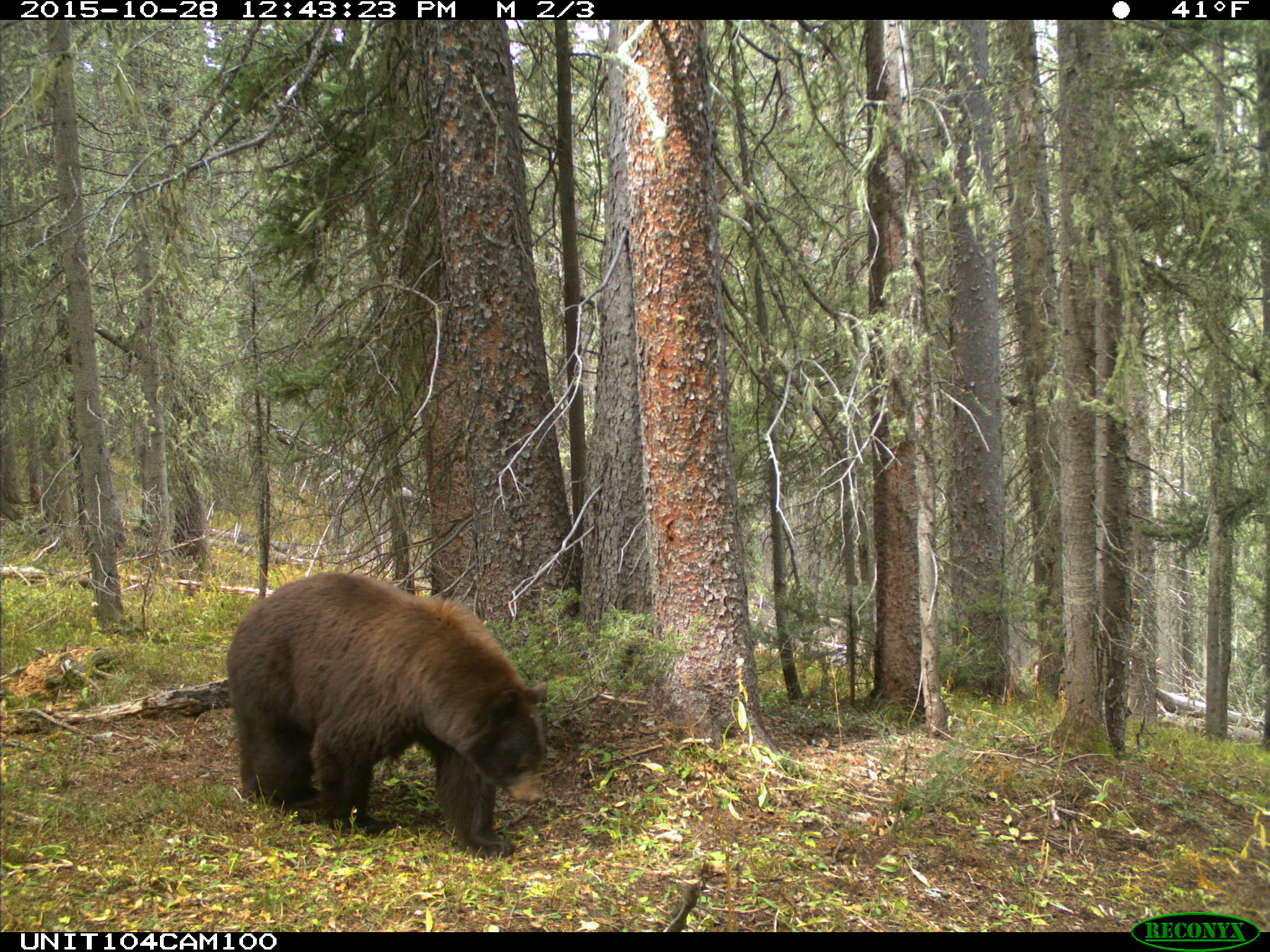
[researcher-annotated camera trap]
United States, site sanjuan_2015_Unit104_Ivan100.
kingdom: Animalia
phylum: Chordata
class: Mammalia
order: Carnivora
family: Ursidae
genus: Ursus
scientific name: Ursus americanus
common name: american black bear